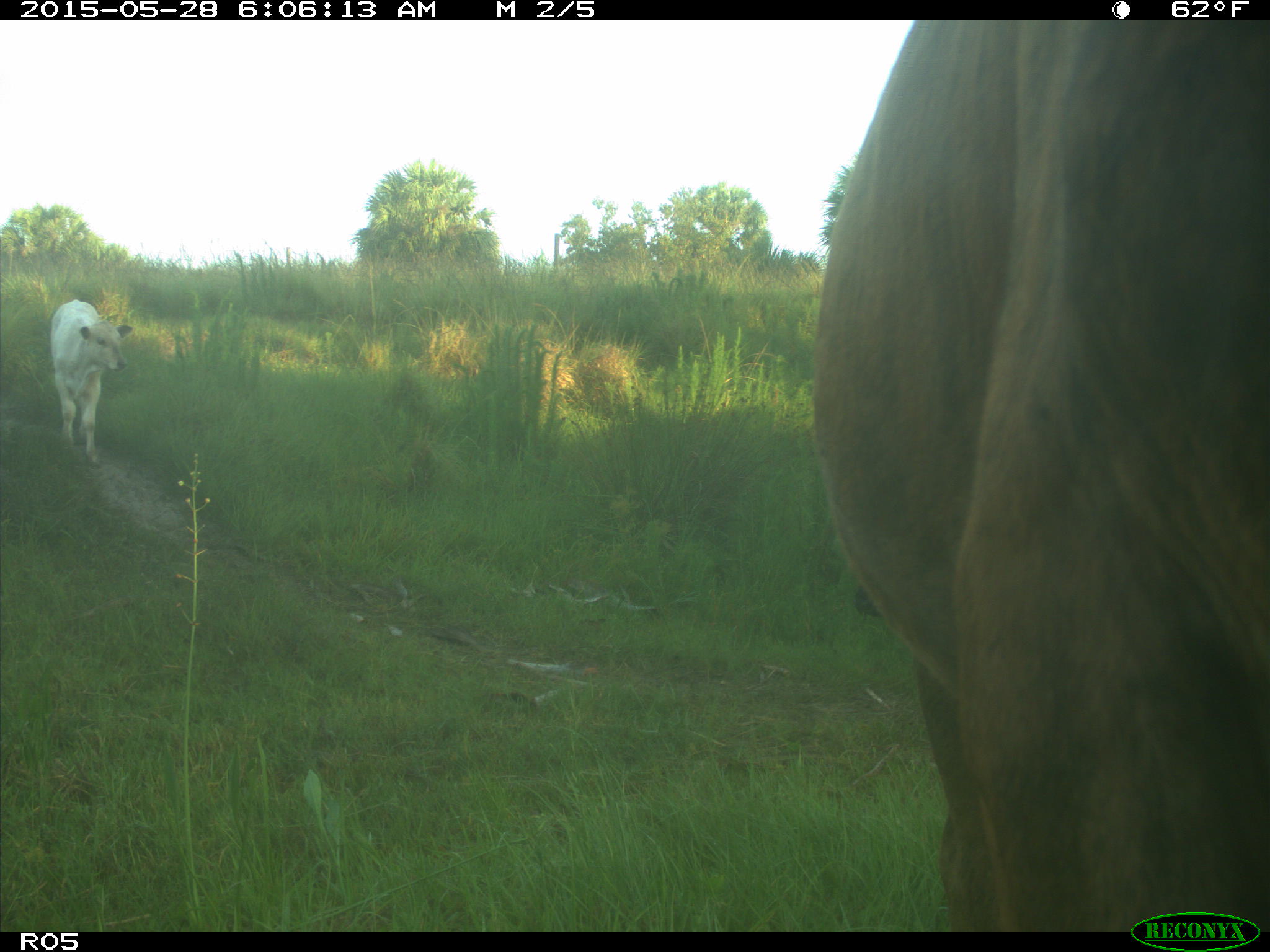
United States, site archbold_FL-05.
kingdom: Animalia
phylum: Chordata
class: Mammalia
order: Artiodactyla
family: Bovidae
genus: Bos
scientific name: Bos taurus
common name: domestic cow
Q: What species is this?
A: Bos taurus (domestic cow).